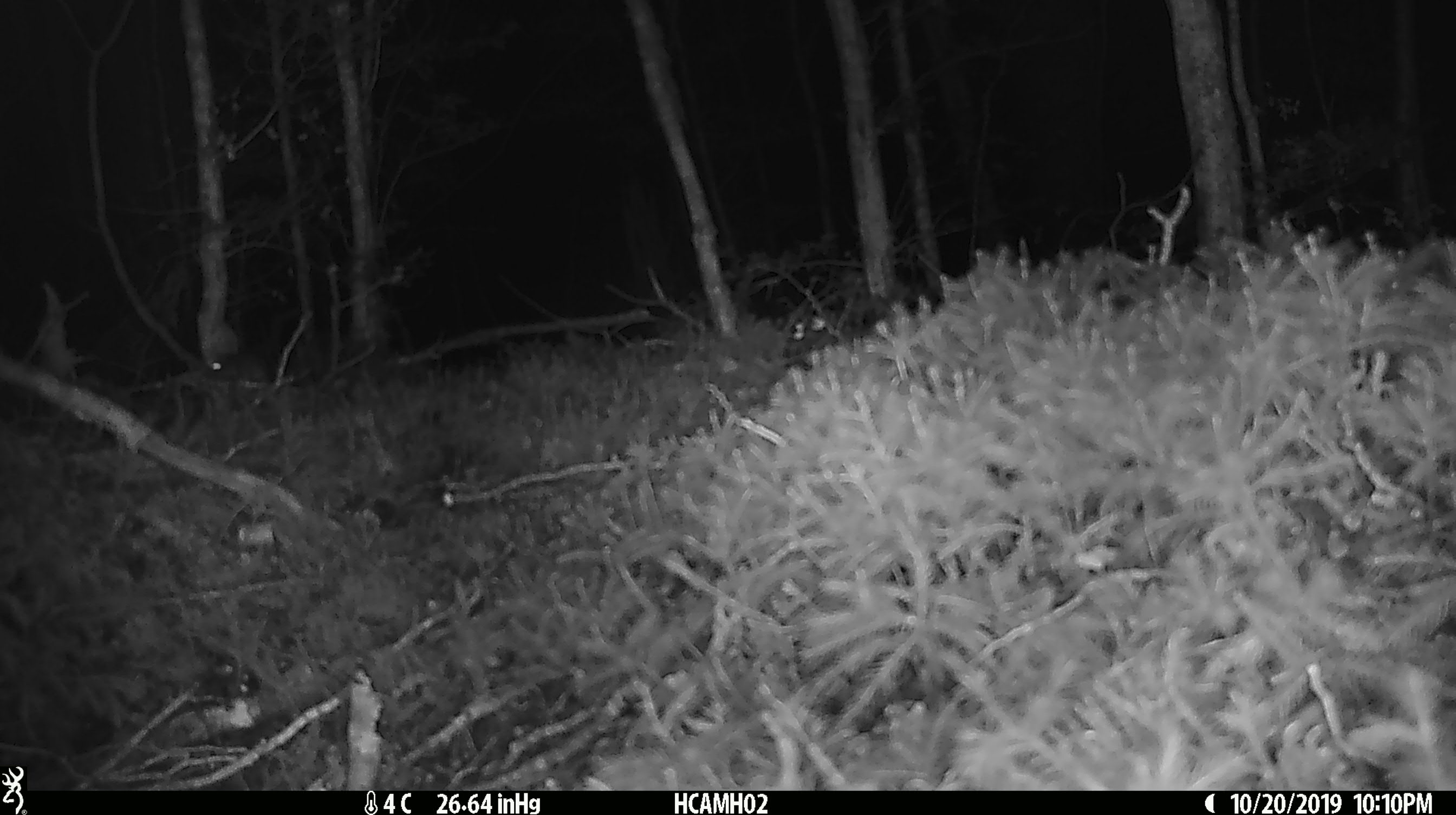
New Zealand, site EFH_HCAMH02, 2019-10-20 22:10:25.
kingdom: Animalia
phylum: Chordata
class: Mammalia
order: Rodentia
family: Muridae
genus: Mus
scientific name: Mus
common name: mouse